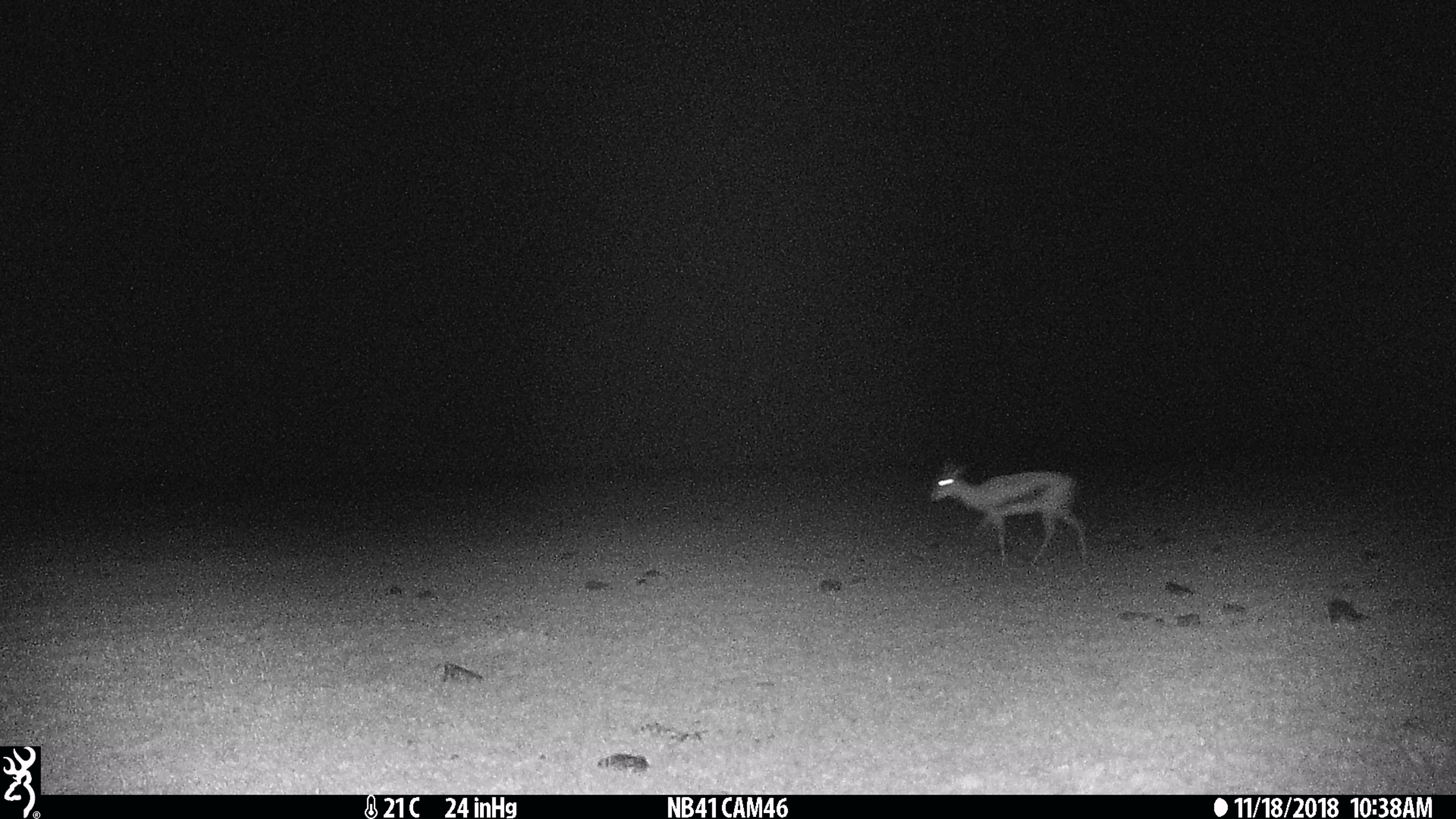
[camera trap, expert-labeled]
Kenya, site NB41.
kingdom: Animalia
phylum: Chordata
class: Mammalia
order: Artiodactyla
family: Bovidae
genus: Eudorcas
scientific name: Eudorcas thomsonii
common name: thomon's gazelle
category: gazelle thomsons